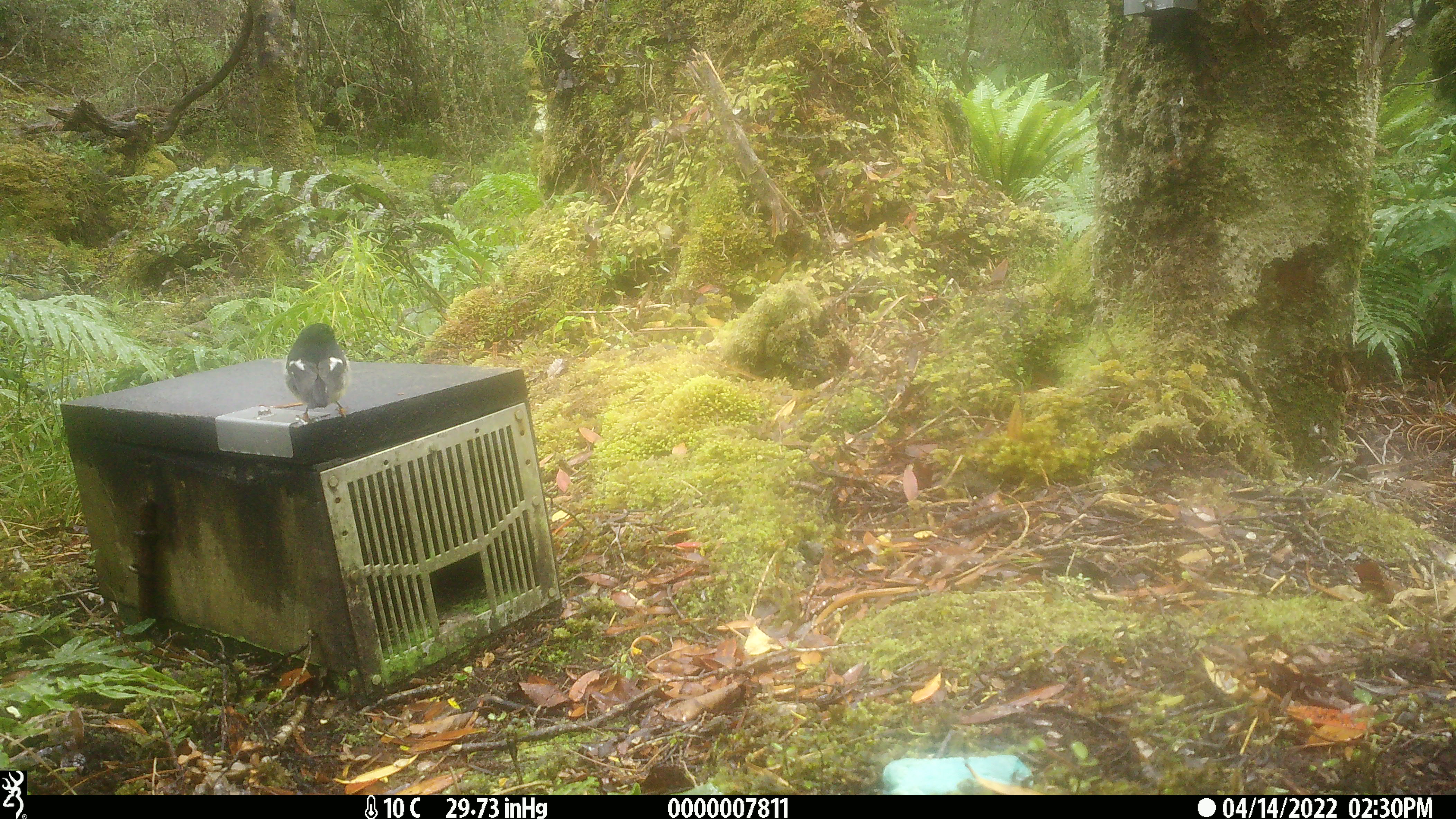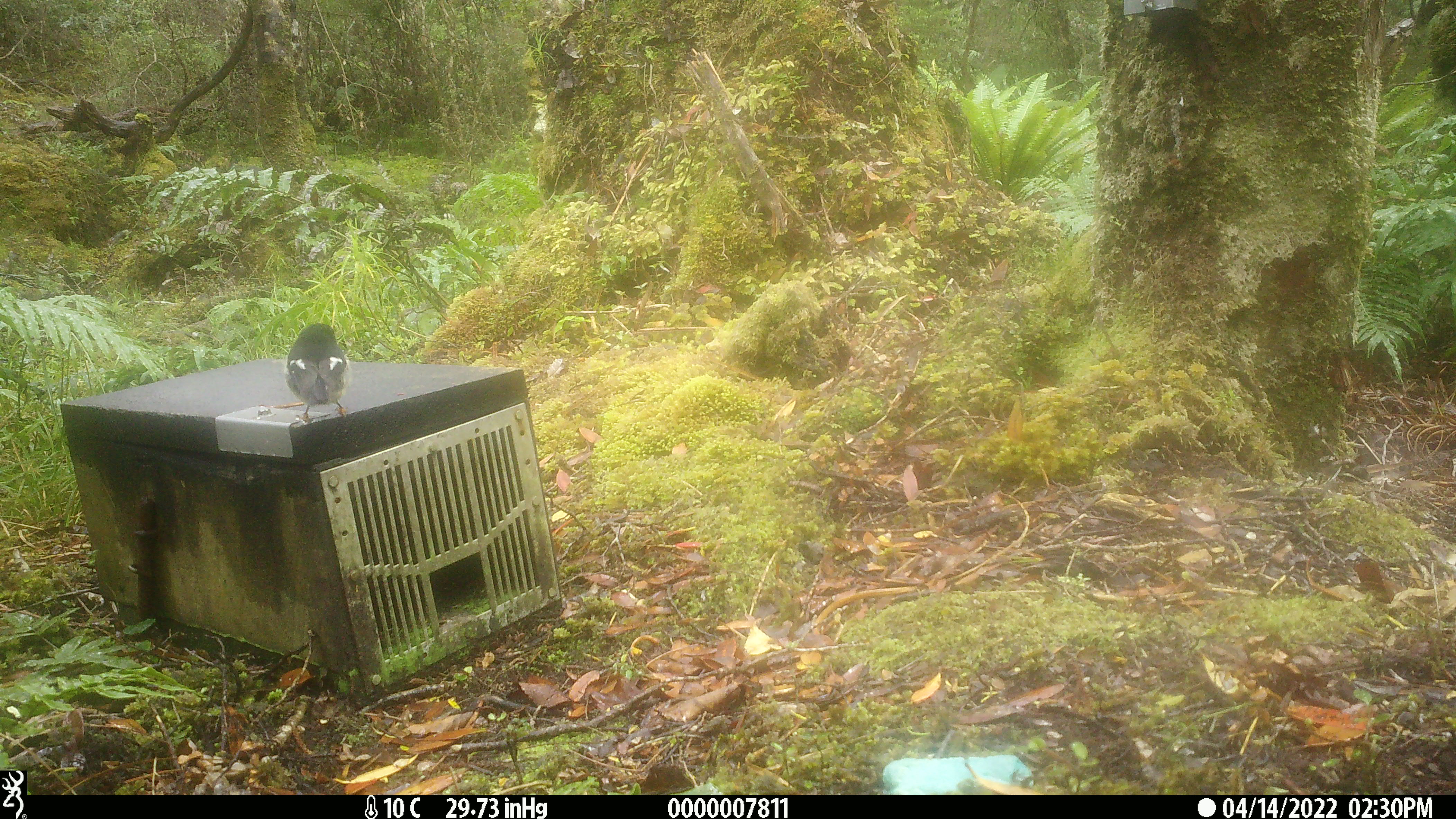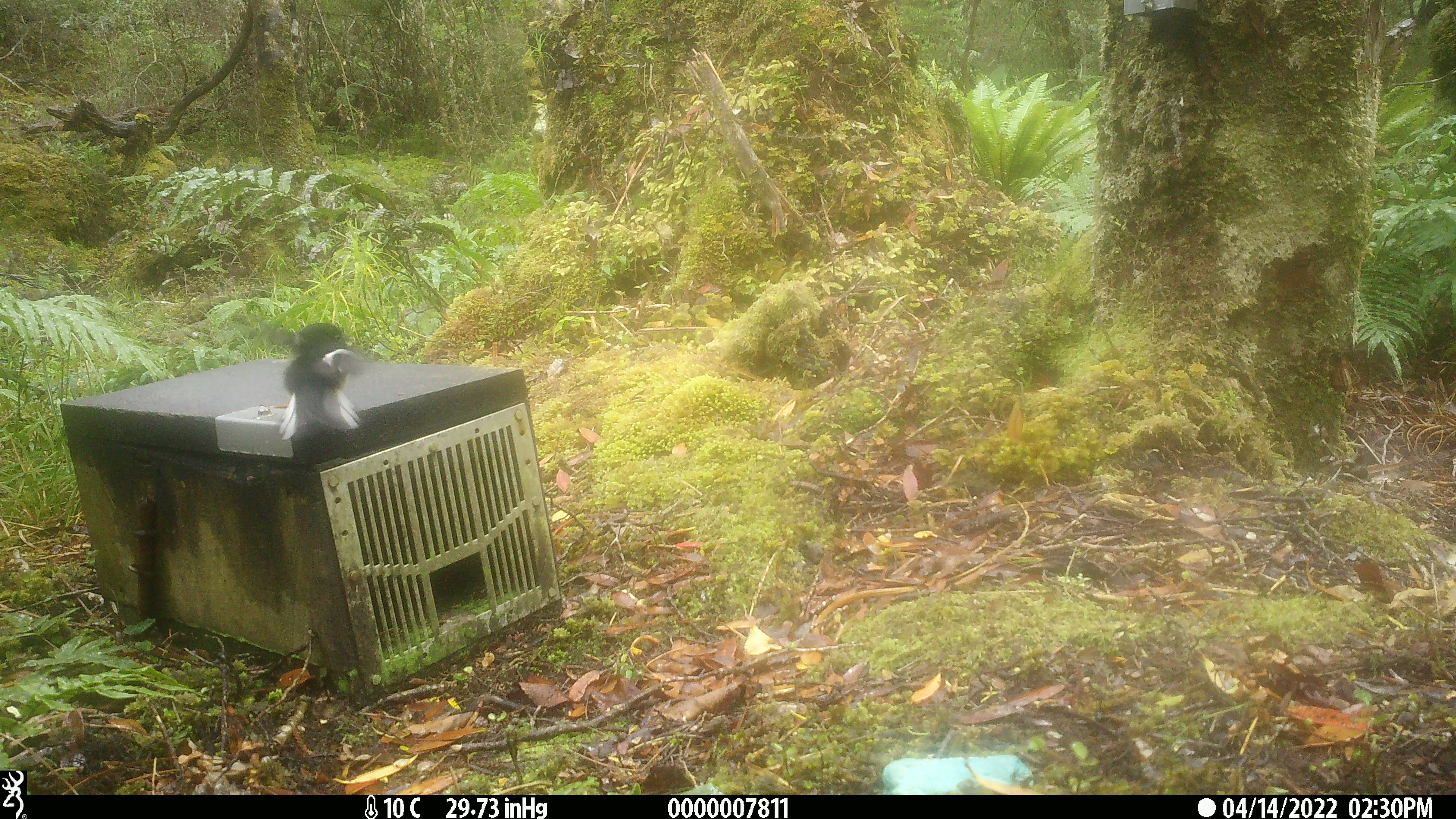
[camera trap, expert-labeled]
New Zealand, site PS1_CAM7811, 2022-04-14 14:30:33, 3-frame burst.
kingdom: Animalia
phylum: Chordata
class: Aves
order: Passeriformes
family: Petroicidae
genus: Petroica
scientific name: Petroica macrocephala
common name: tomtit